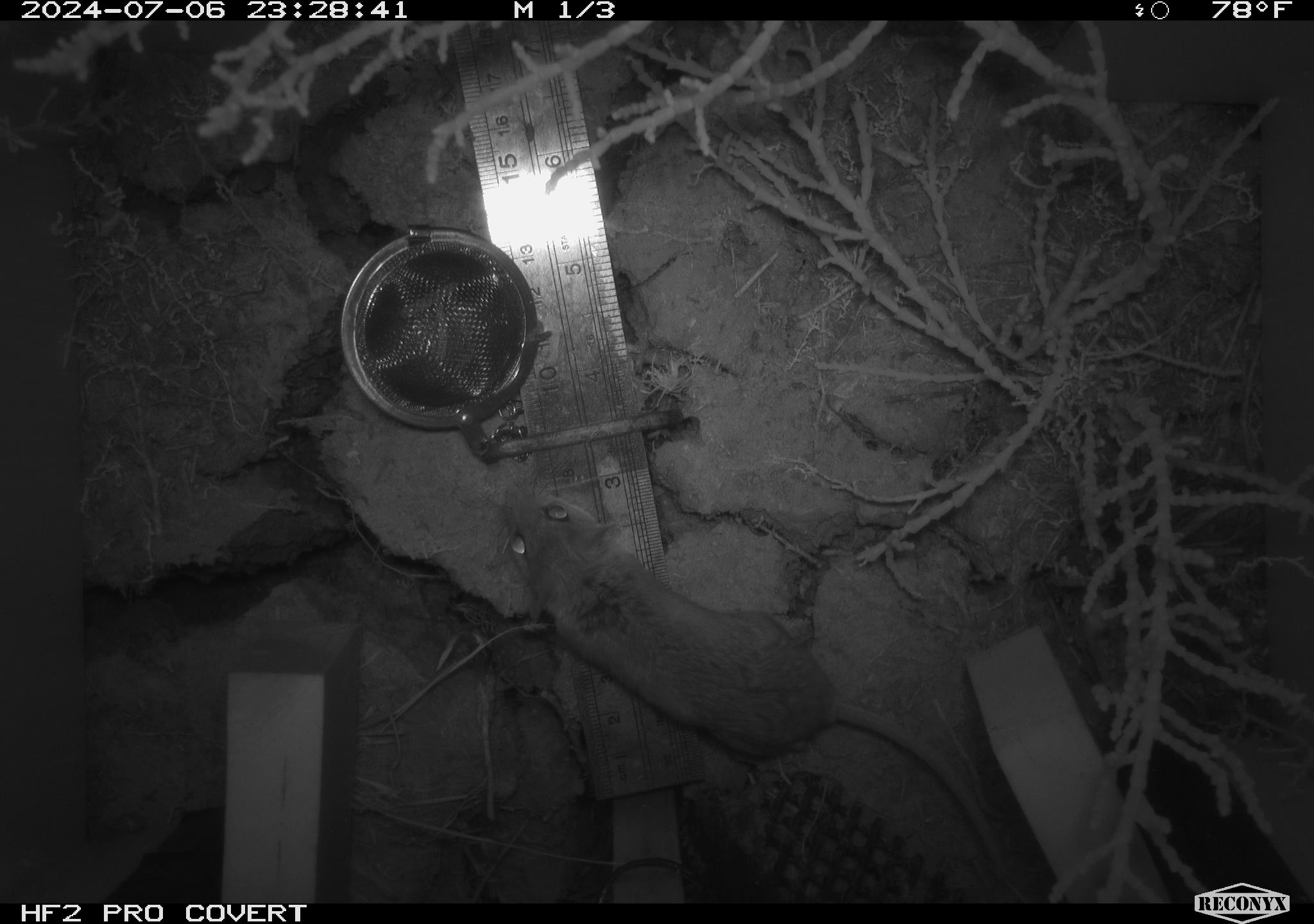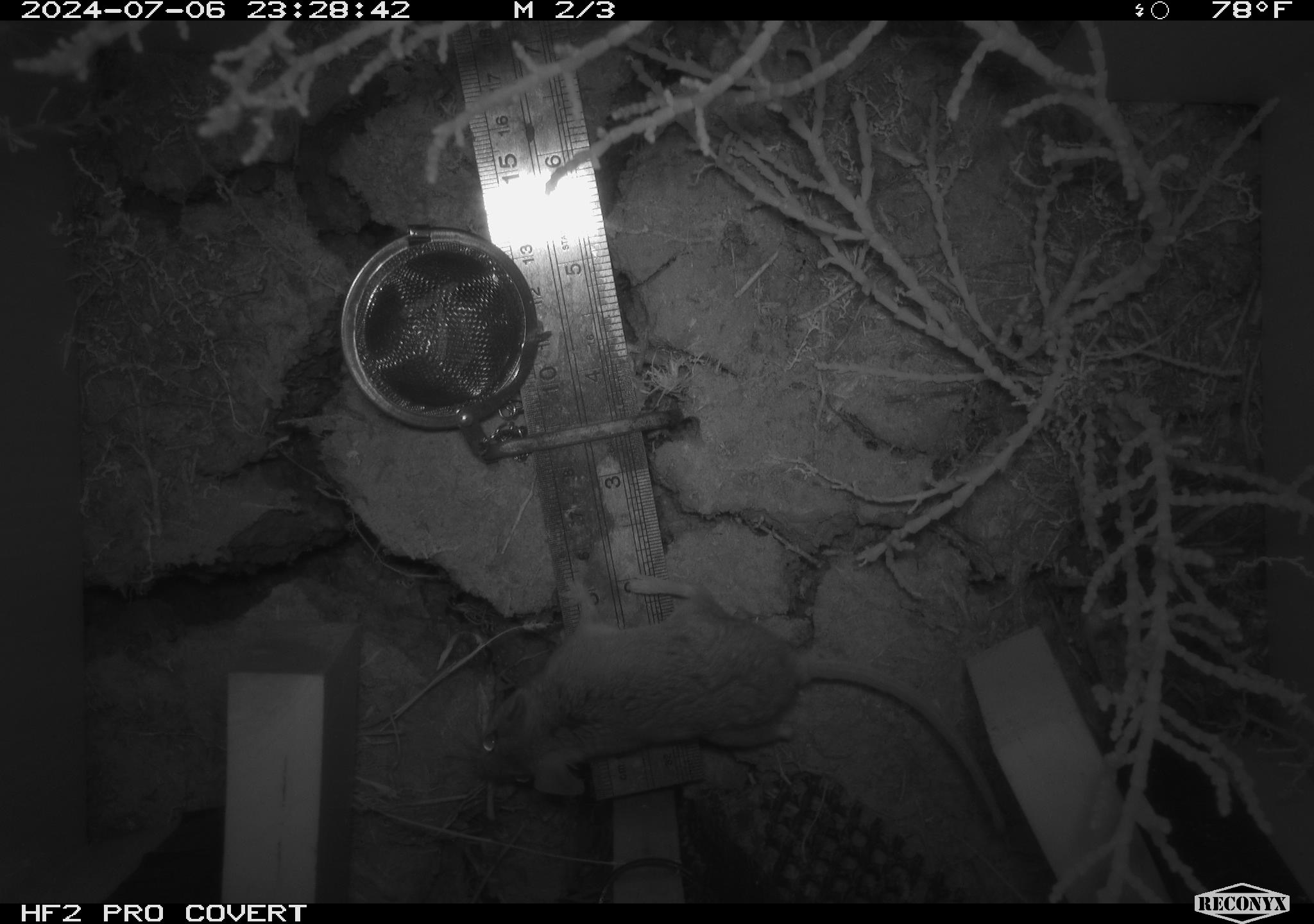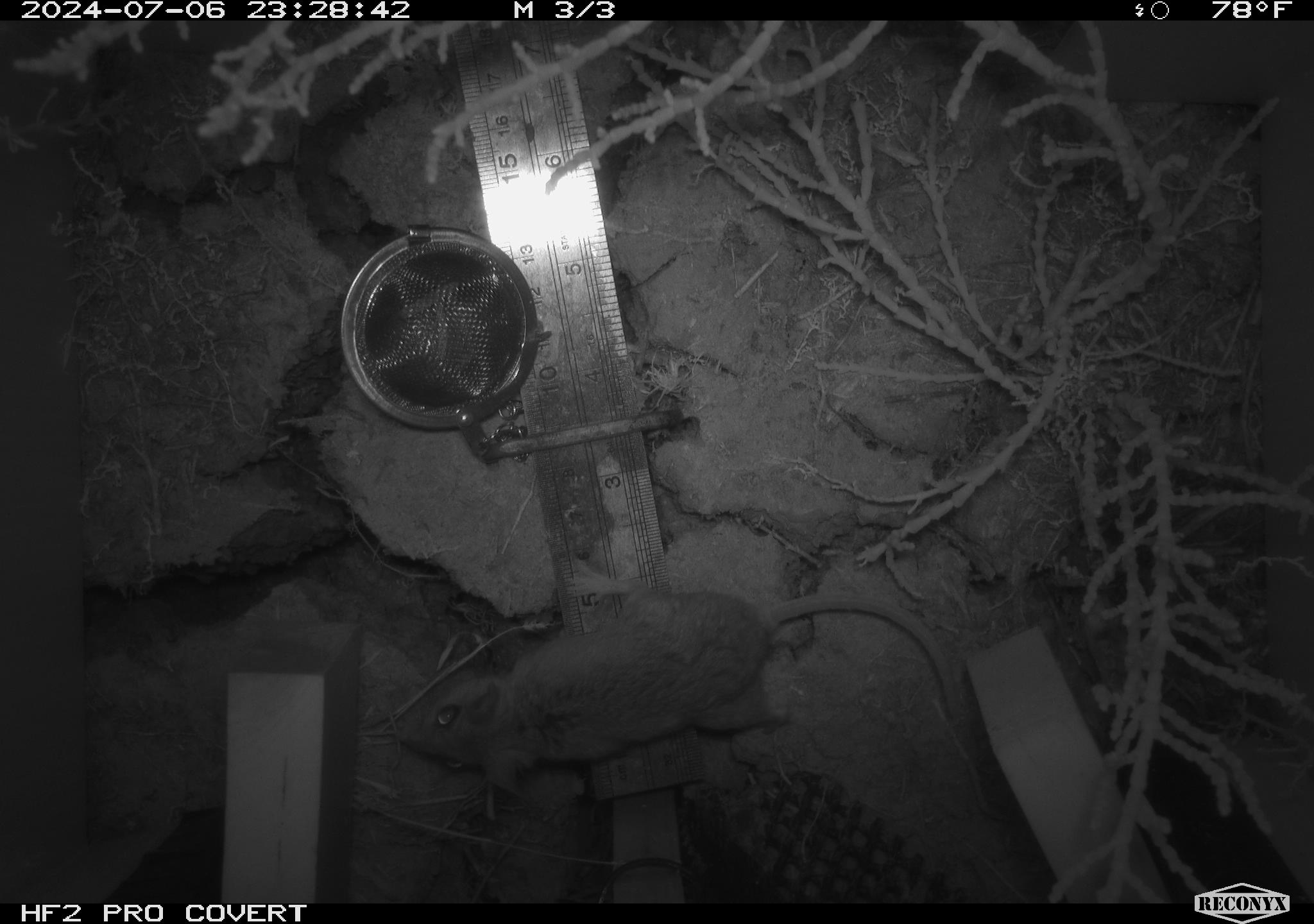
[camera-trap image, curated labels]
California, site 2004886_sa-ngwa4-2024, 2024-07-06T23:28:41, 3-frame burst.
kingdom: Animalia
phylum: Chordata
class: Mammalia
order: Rodentia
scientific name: Rodentia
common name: mouse species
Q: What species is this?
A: Mouse species (Rodentia).